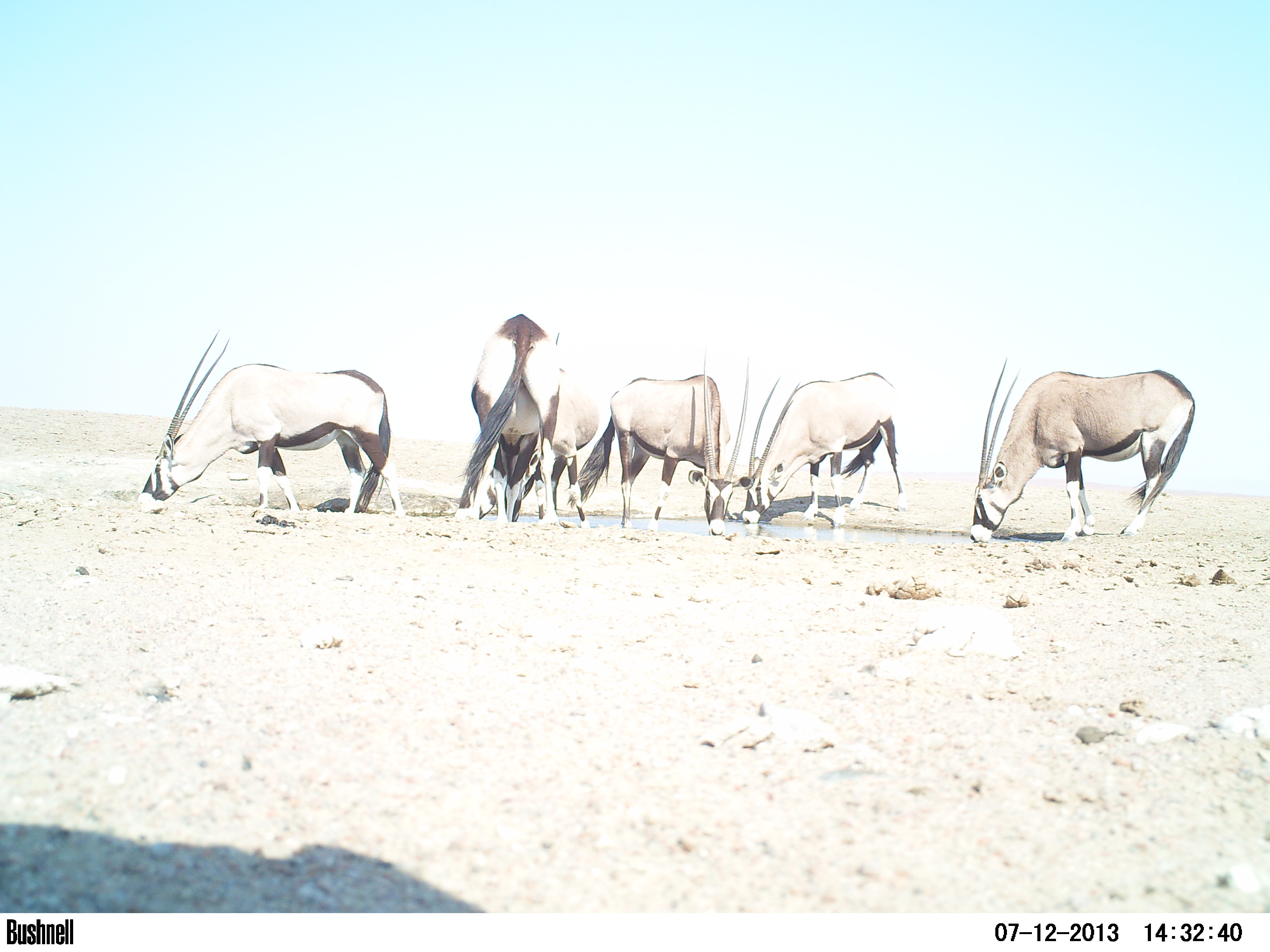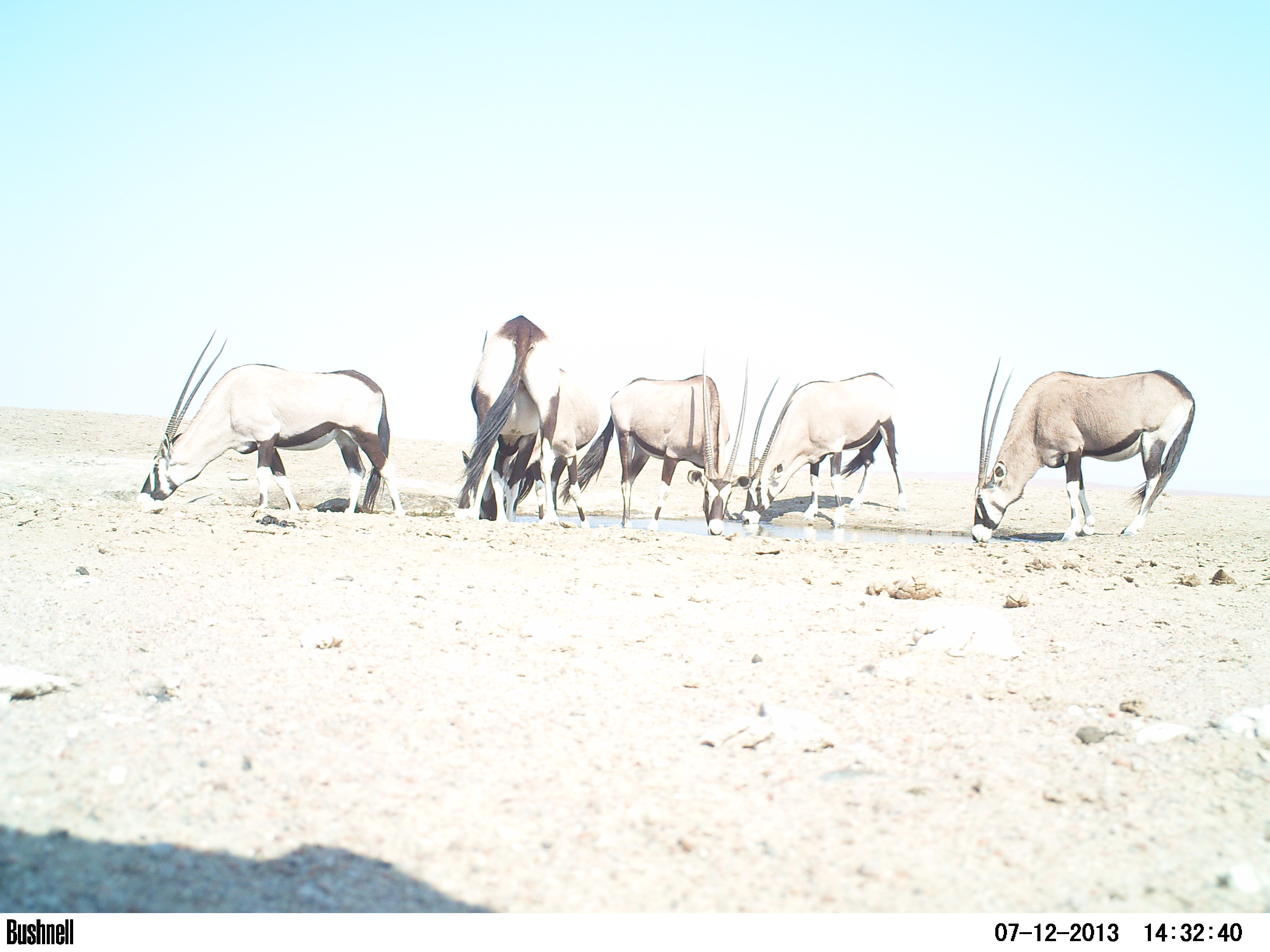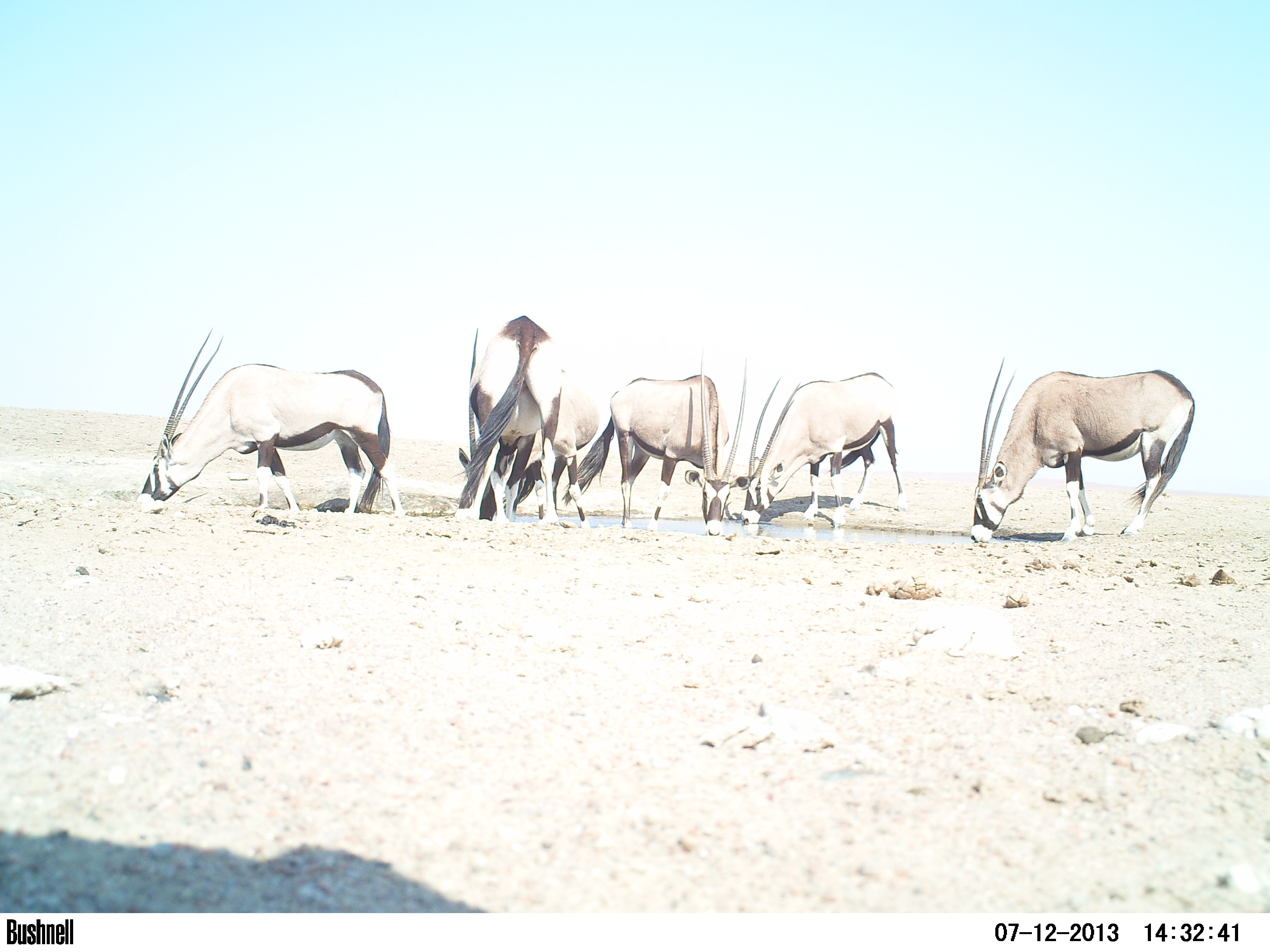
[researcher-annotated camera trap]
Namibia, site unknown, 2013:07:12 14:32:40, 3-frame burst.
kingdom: Animalia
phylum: Chordata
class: Mammalia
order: Artiodactyla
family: Bovidae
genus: Oryx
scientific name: Oryx gazella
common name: gemsbok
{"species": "Oryx gazella (gemsbok)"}